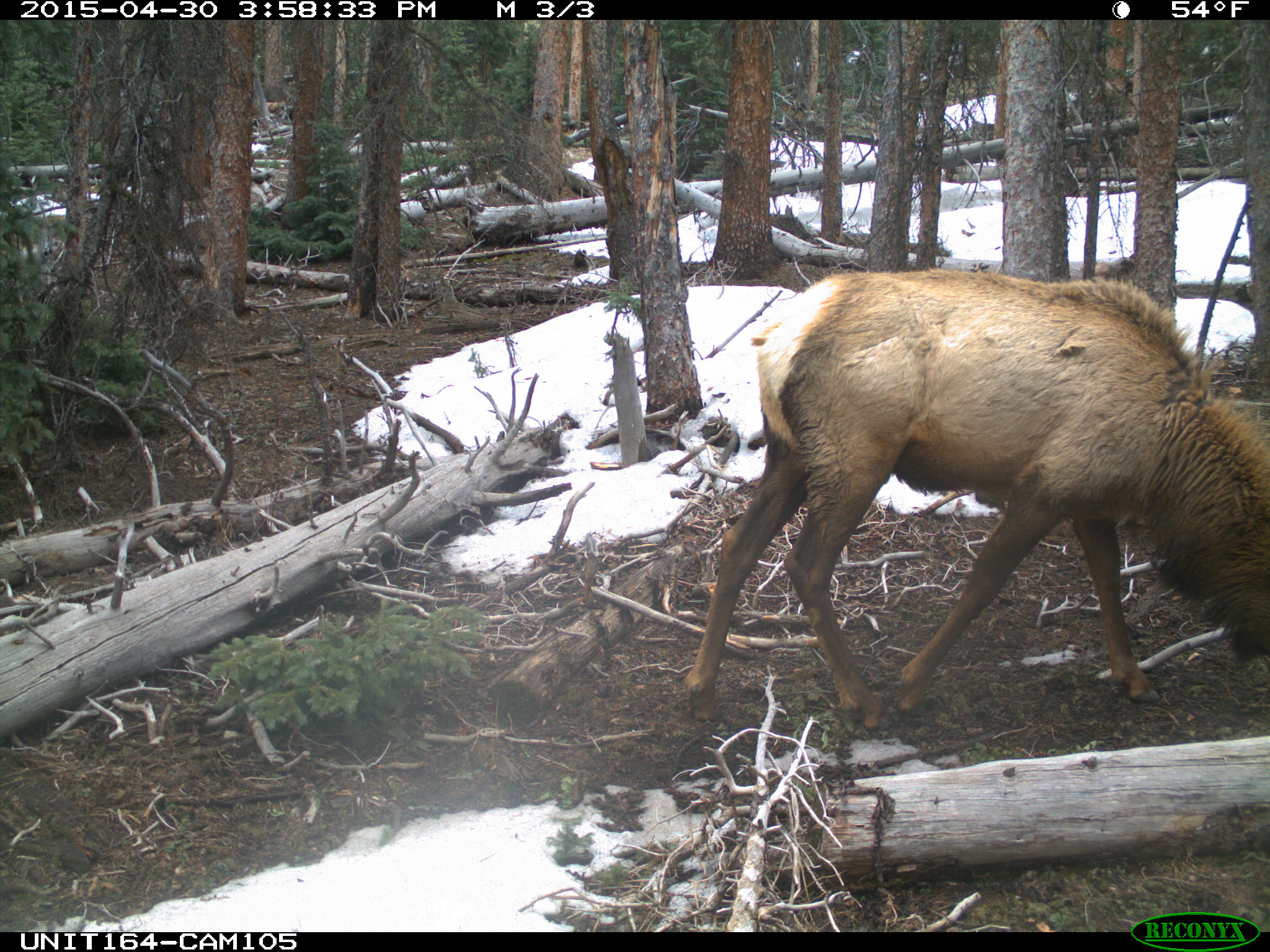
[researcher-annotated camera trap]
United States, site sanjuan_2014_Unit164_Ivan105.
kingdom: Animalia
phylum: Chordata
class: Mammalia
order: Artiodactyla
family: Cervidae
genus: Cervus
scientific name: Cervus elaphus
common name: red deer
Cervus elaphus (red deer).